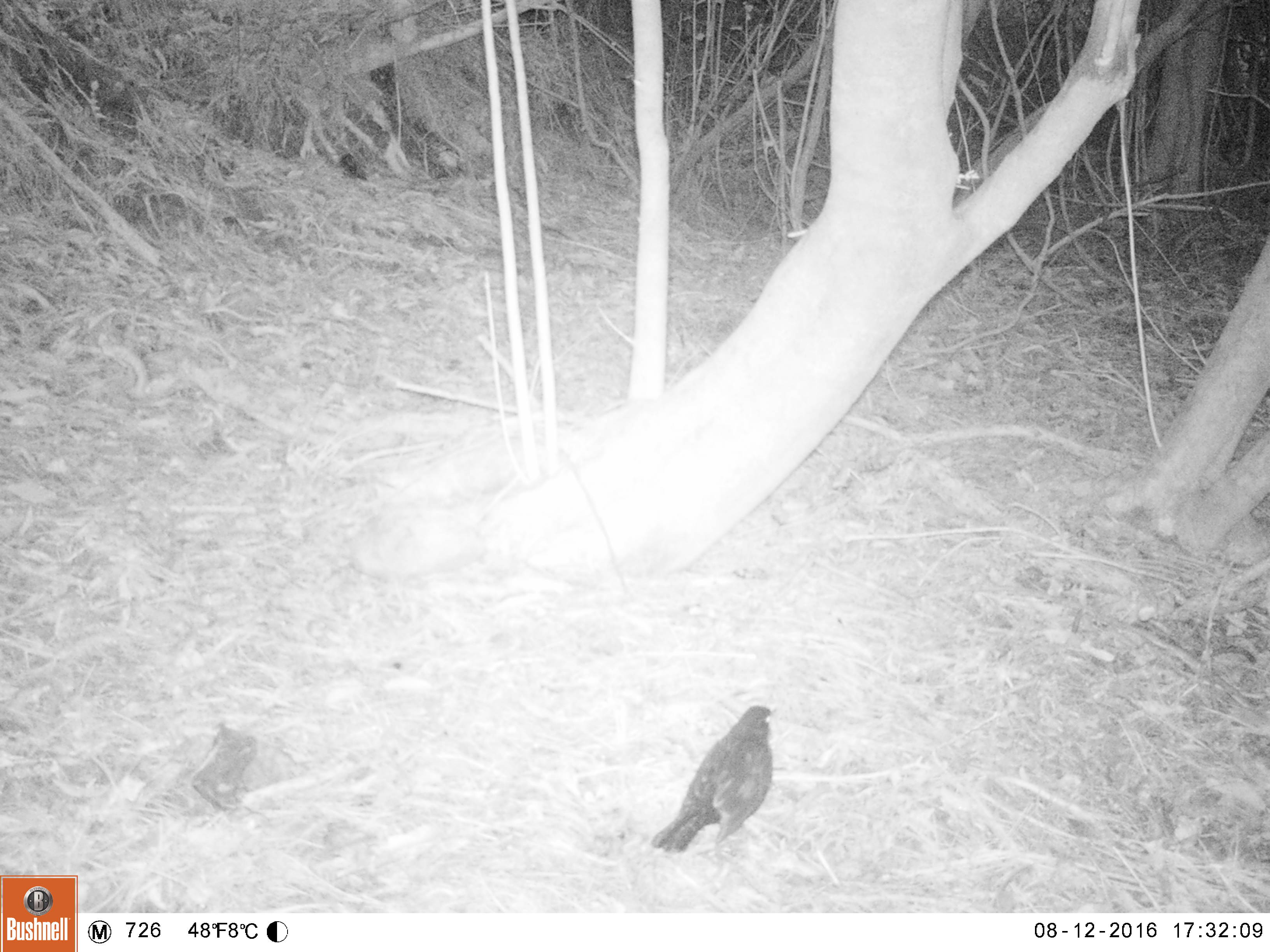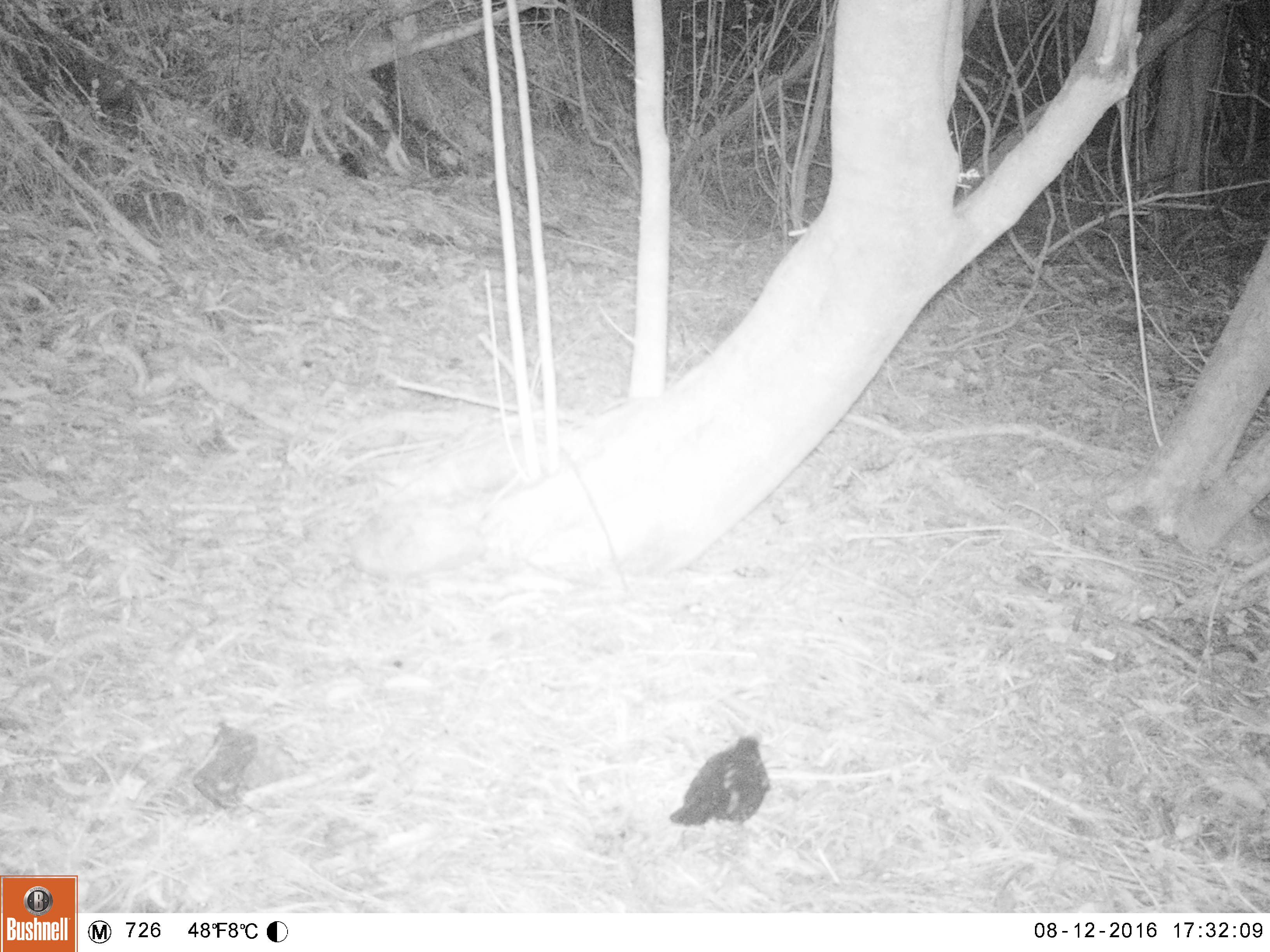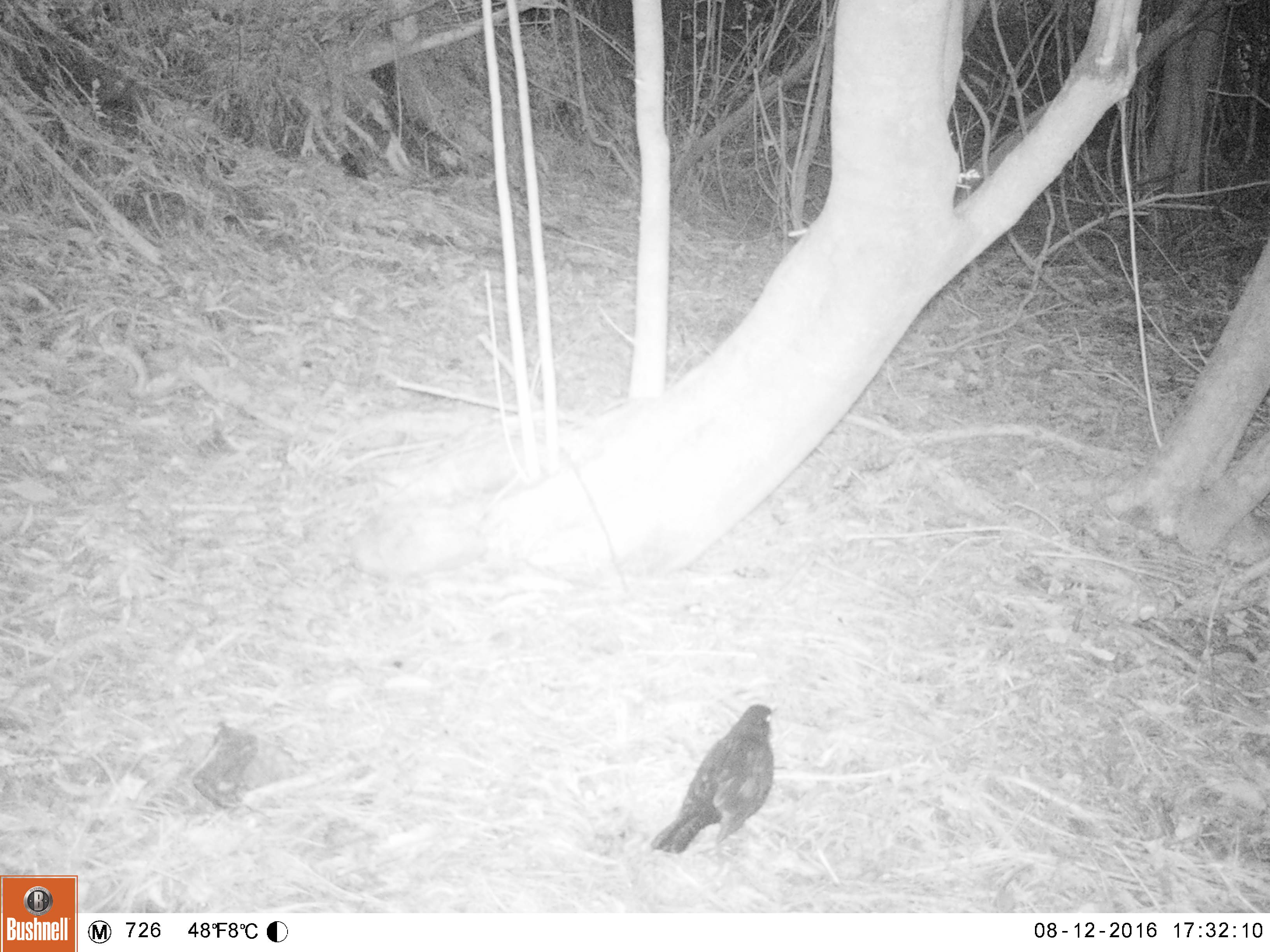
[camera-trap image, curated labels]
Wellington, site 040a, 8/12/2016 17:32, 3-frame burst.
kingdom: Animalia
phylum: Chordata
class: Aves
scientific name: Aves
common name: bird